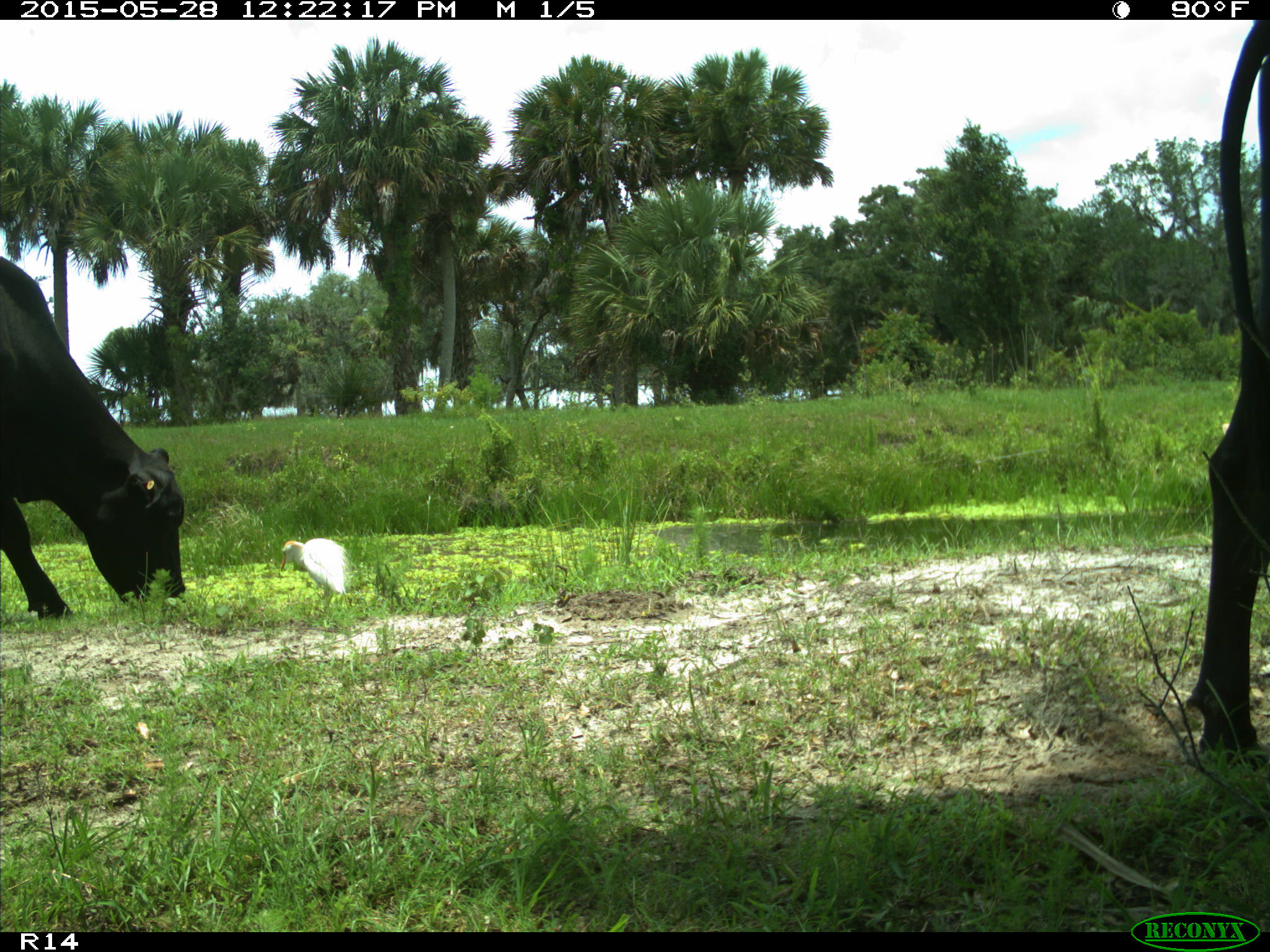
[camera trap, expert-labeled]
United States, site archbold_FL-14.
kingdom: Animalia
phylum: Chordata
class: Mammalia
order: Artiodactyla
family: Bovidae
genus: Bos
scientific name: Bos taurus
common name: domestic cow